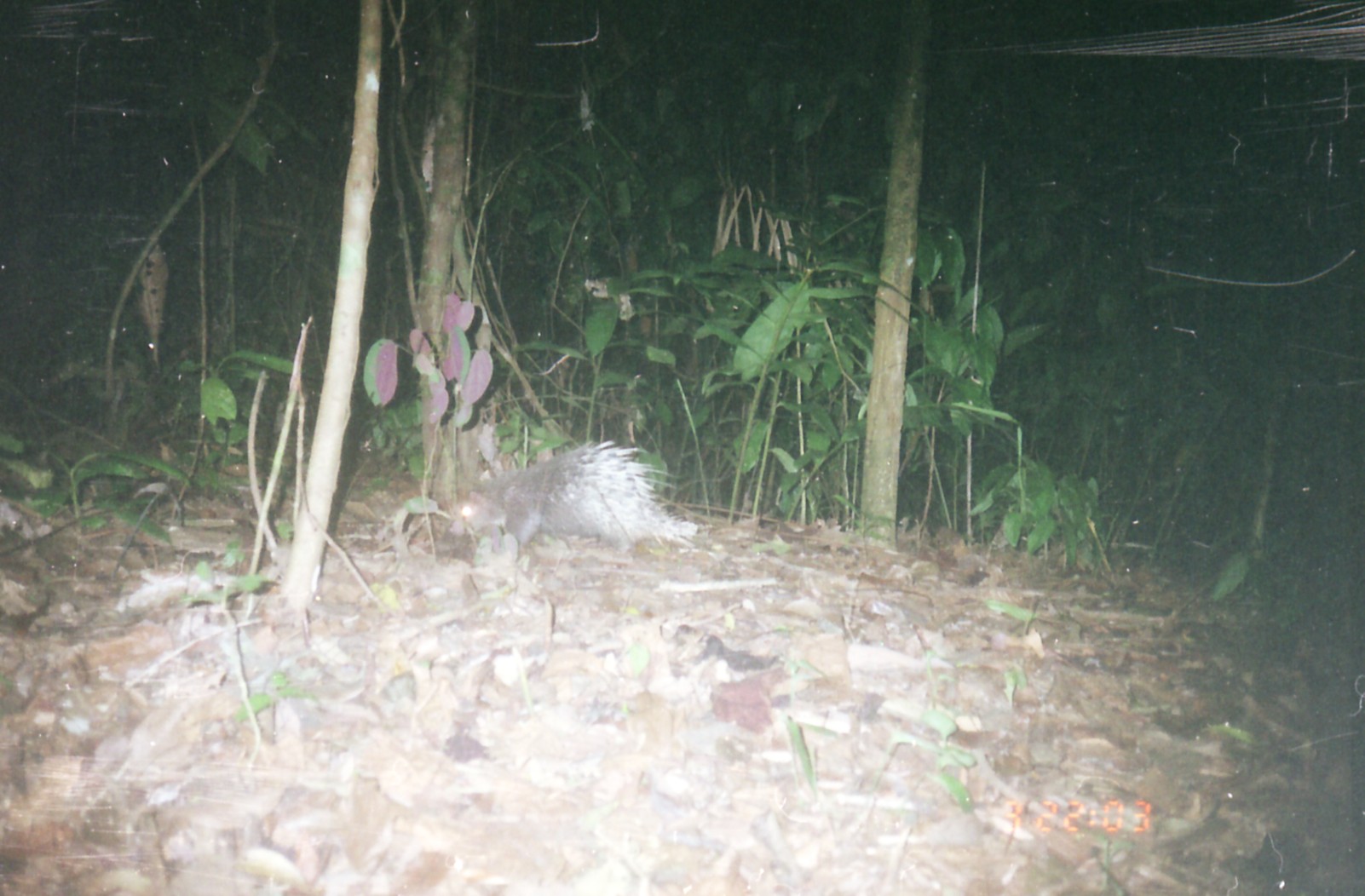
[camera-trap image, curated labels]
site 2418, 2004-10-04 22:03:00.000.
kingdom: Animalia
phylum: Chordata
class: Mammalia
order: Rodentia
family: Hystricidae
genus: Hystrix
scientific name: Hystrix brachyura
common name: east asian porcupine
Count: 1.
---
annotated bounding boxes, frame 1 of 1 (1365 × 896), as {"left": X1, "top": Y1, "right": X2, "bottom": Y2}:
hystrix brachyura: {"left": 446, "top": 438, "right": 700, "bottom": 560}